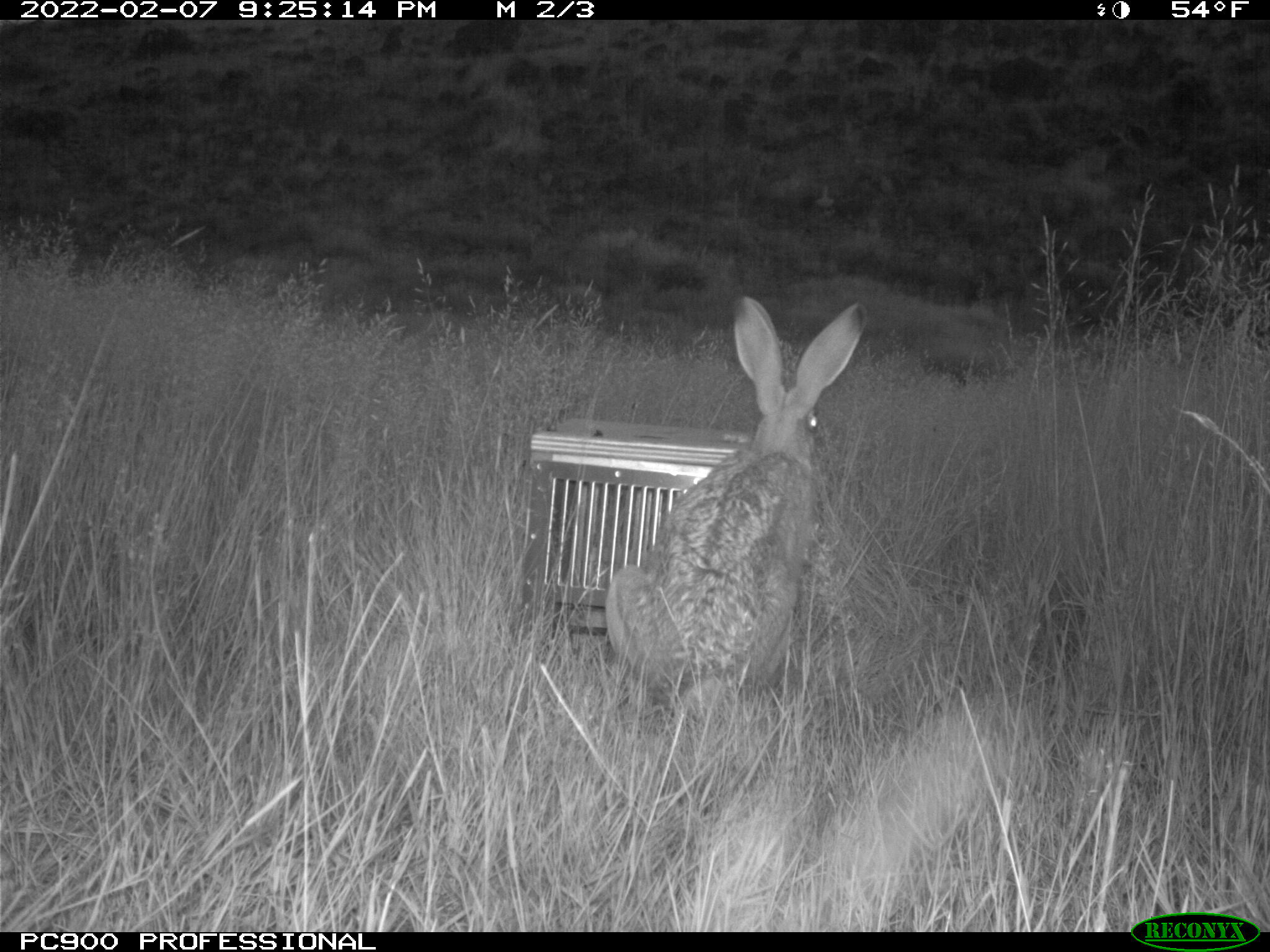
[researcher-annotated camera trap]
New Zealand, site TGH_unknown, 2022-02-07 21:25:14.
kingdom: Animalia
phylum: Chordata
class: Mammalia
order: Lagomorpha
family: Leporidae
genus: Lepus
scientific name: Lepus europaeus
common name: brown hare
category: hare